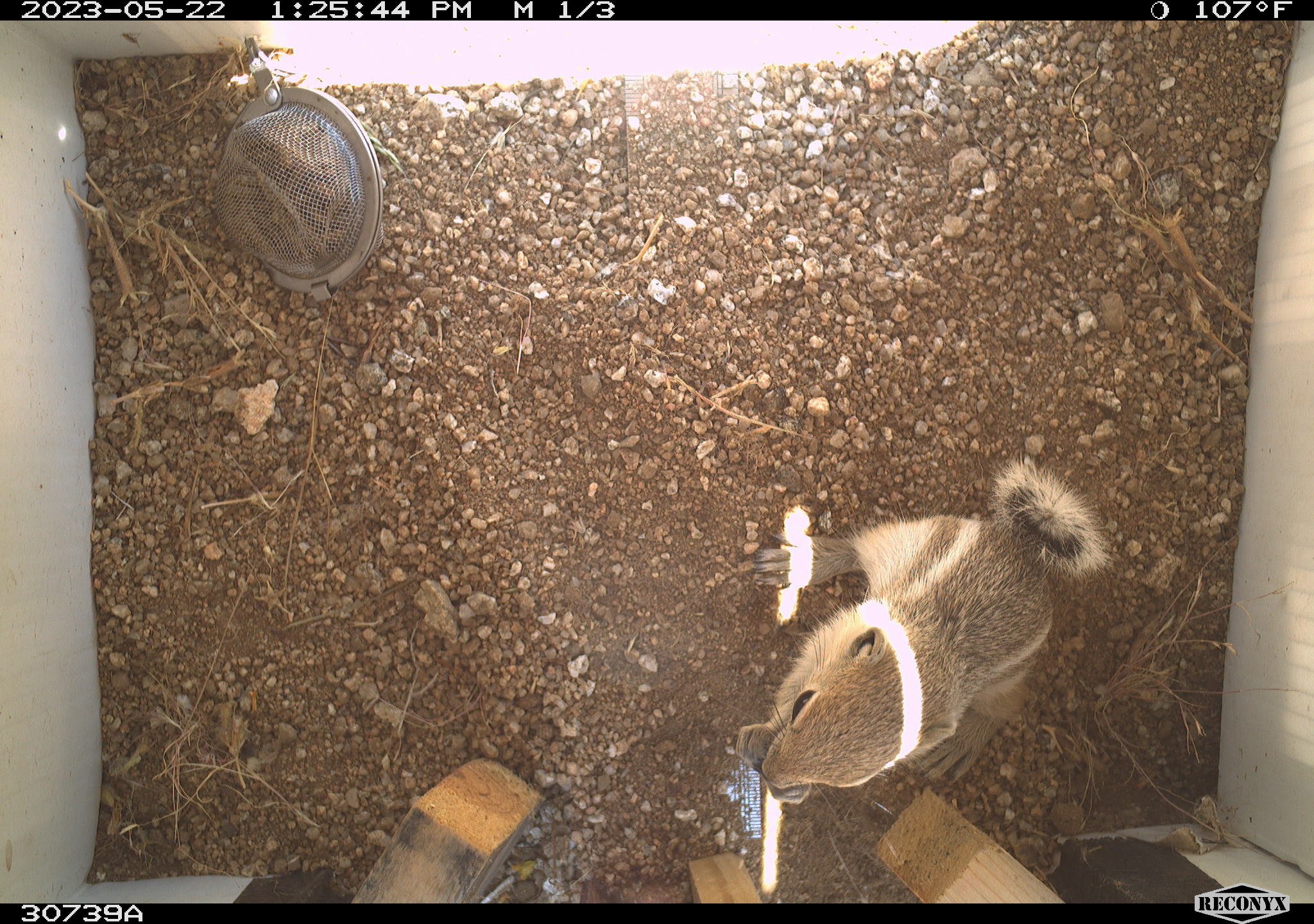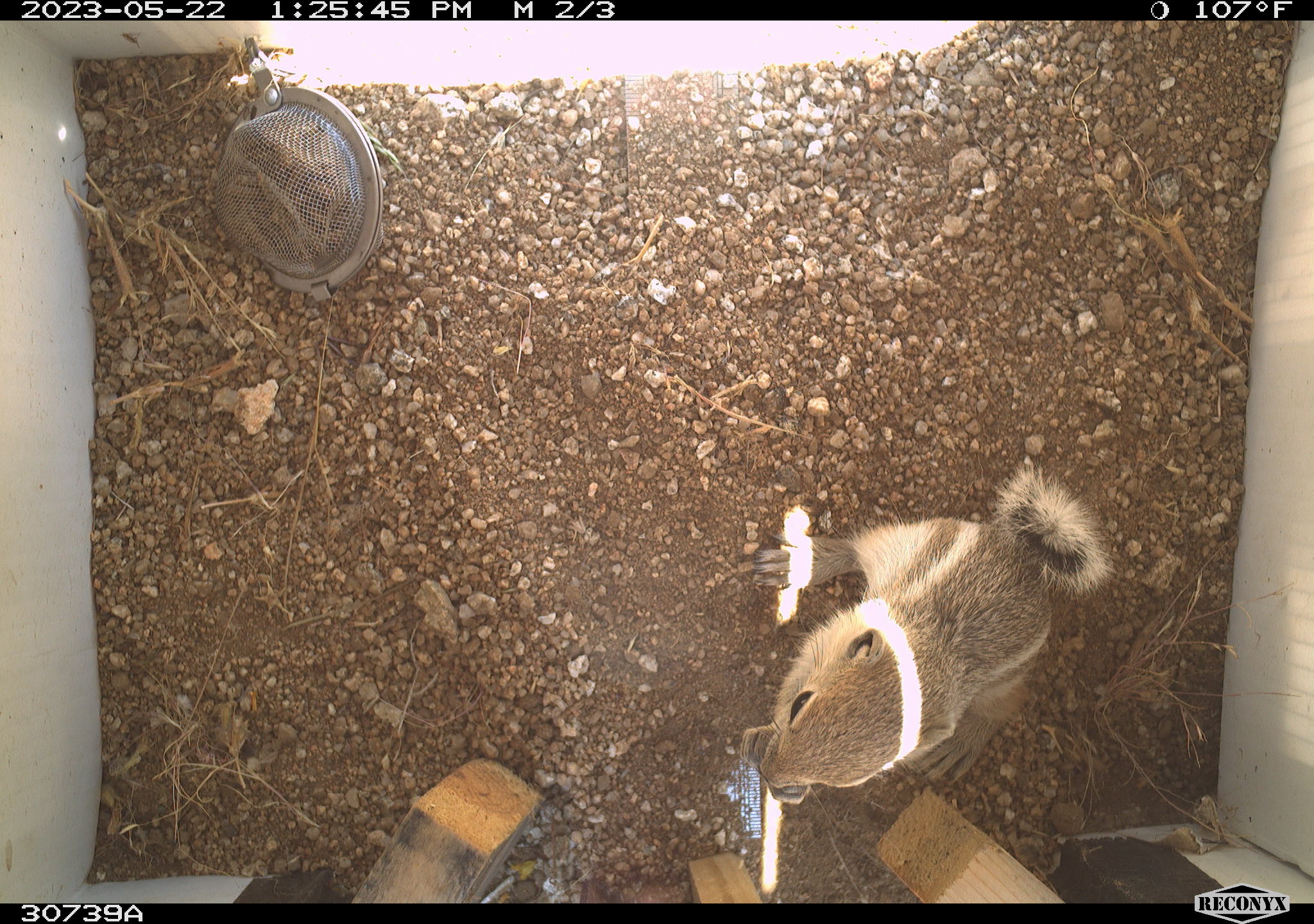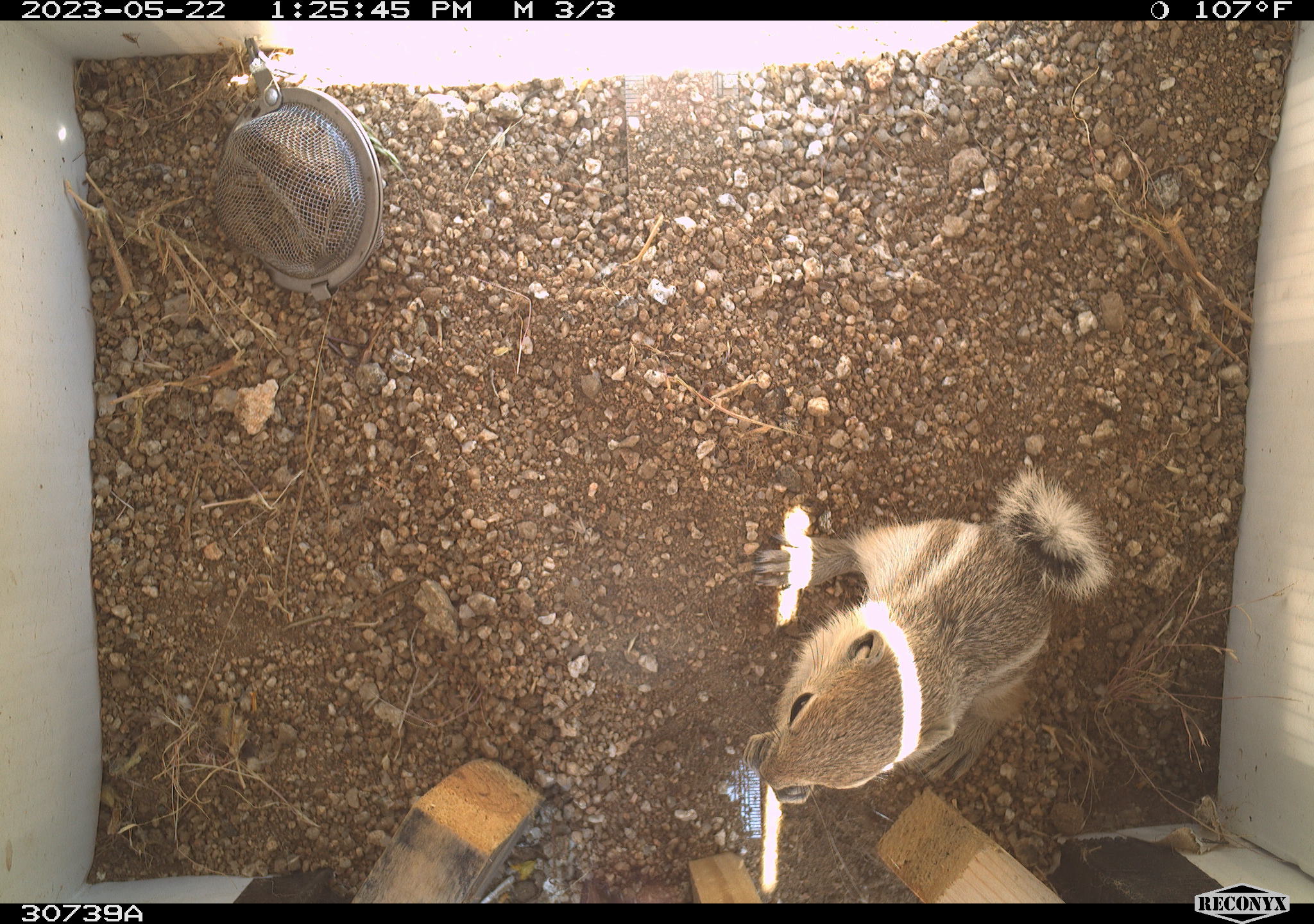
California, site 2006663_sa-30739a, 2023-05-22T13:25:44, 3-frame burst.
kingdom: Animalia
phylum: Chordata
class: Mammalia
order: Rodentia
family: Sciuridae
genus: Ammospermophilus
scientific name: Ammospermophilus leucurus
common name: white-tailed antelope squirrel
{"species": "white-tailed antelope squirrel (Ammospermophilus leucurus)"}